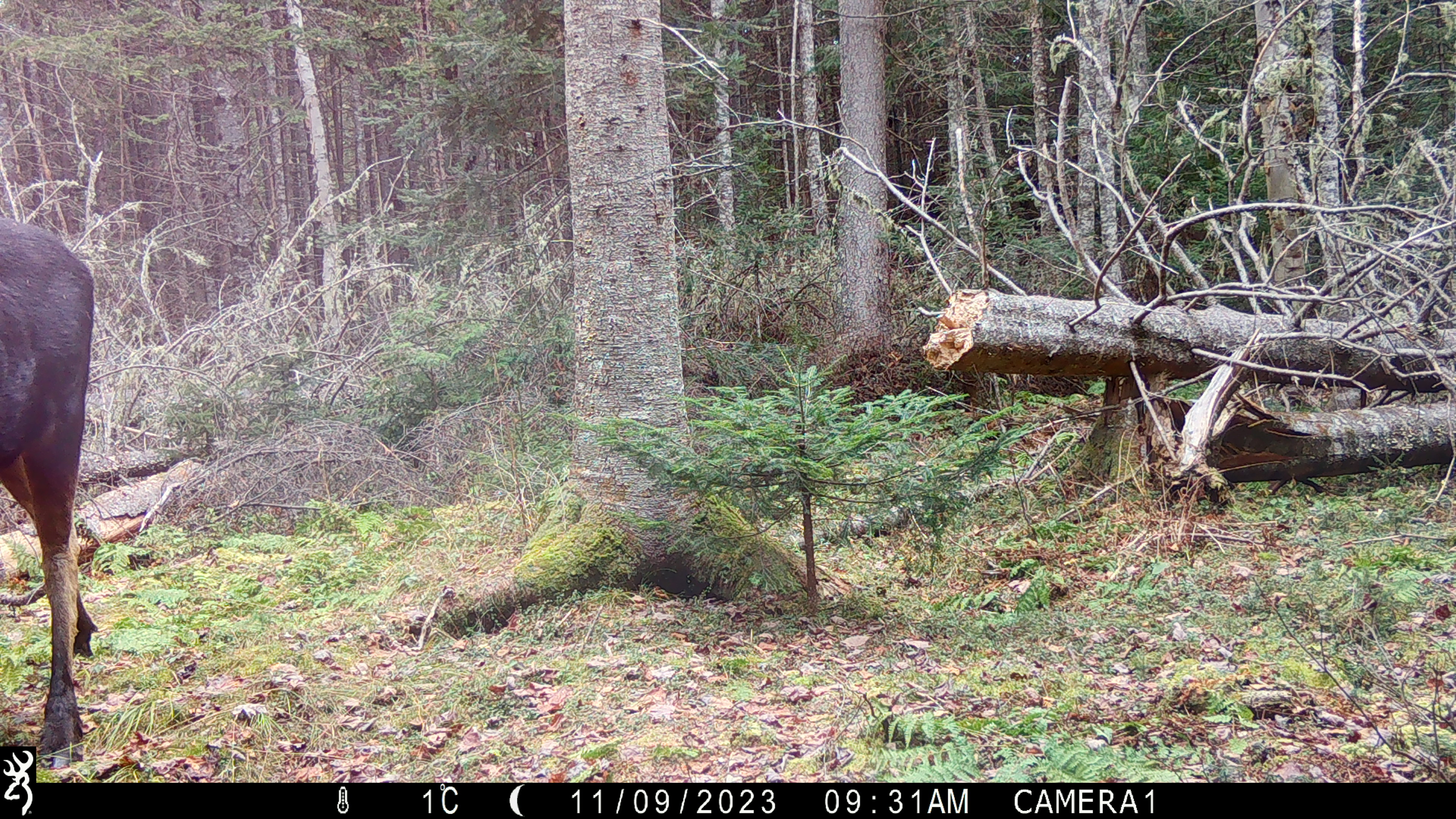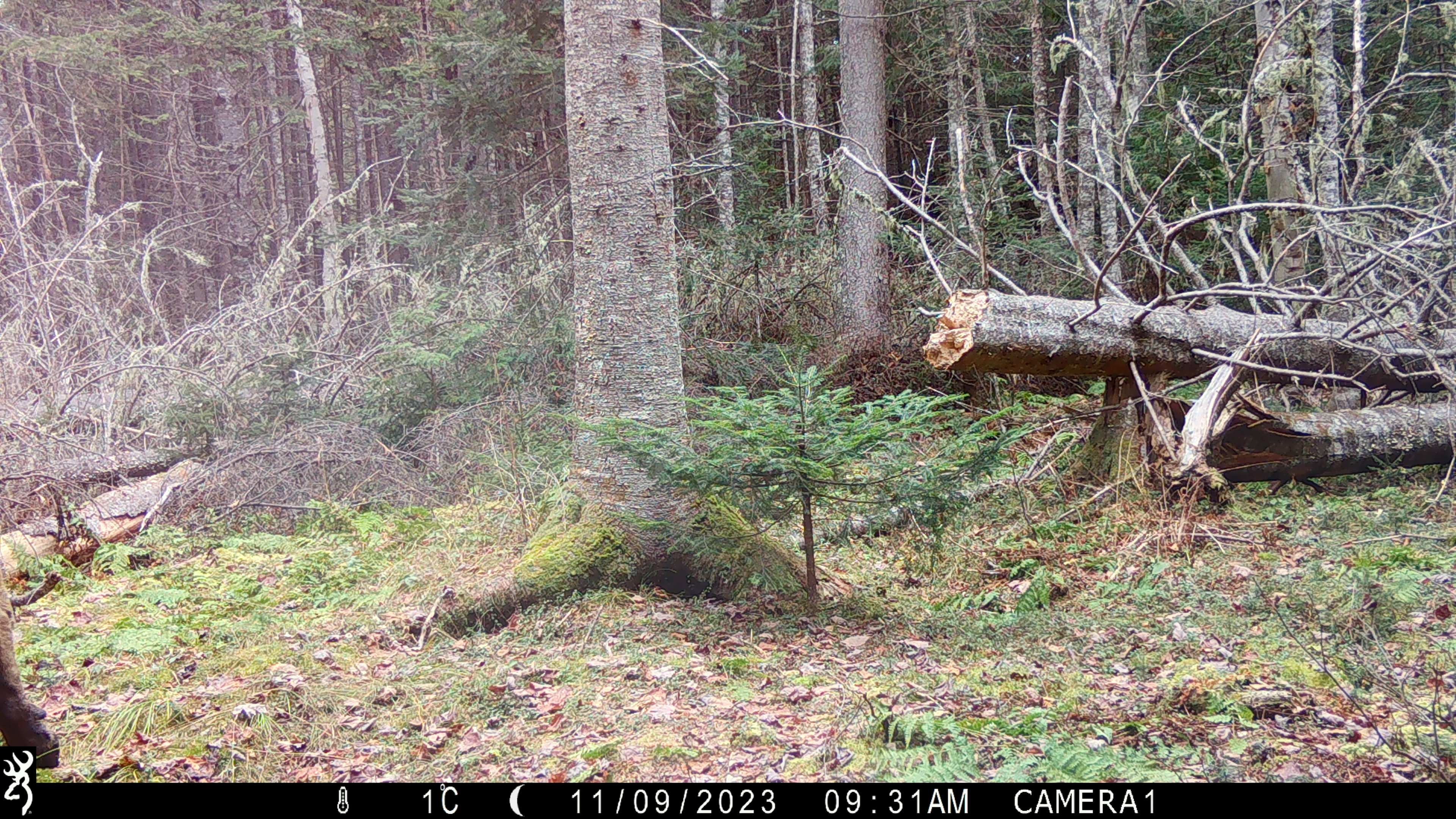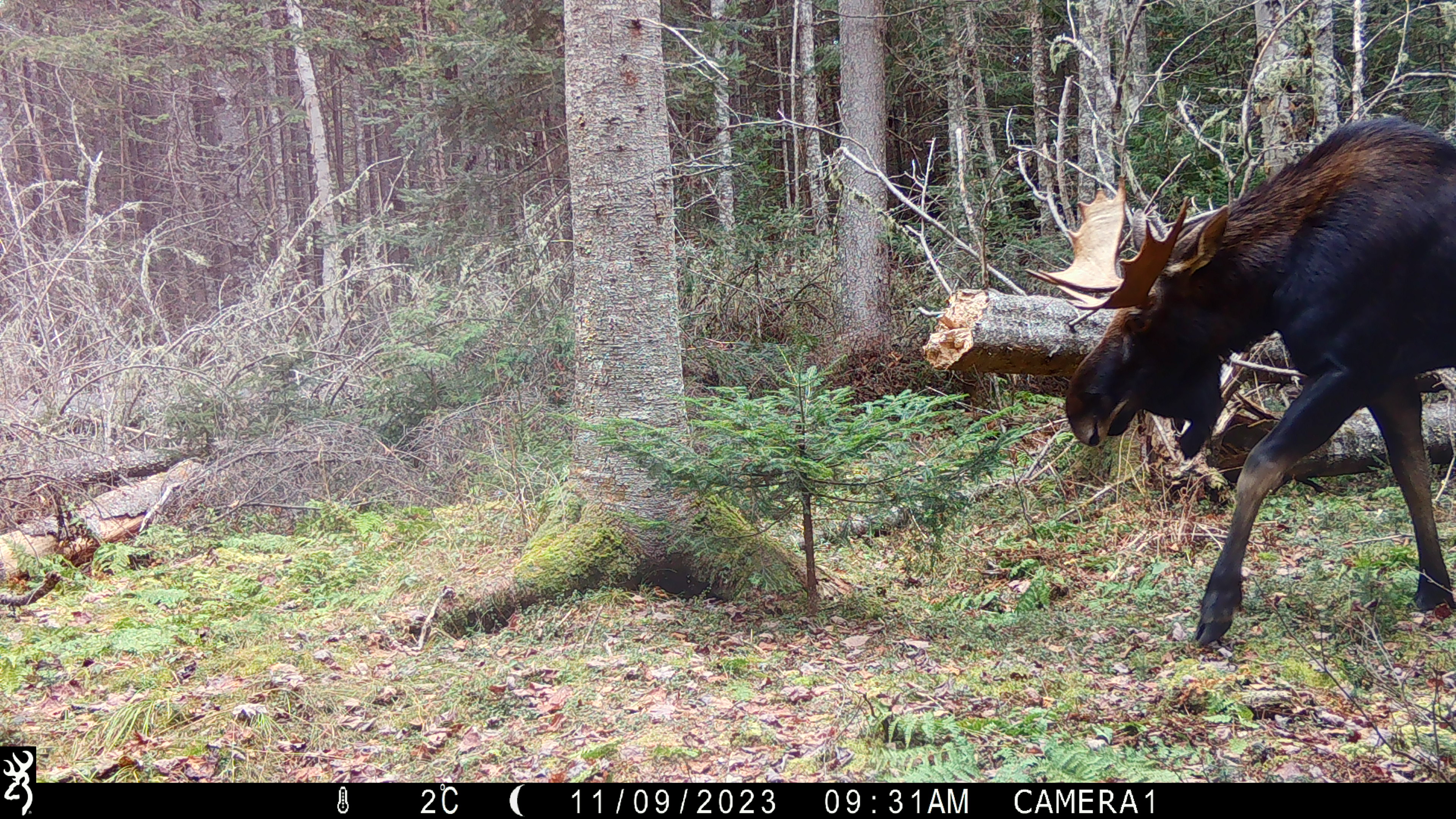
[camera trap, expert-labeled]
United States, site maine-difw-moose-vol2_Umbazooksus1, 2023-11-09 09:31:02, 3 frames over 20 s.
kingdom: Animalia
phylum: Chordata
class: Mammalia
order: Artiodactyla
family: Cervidae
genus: Alces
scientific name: Alces alces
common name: moose